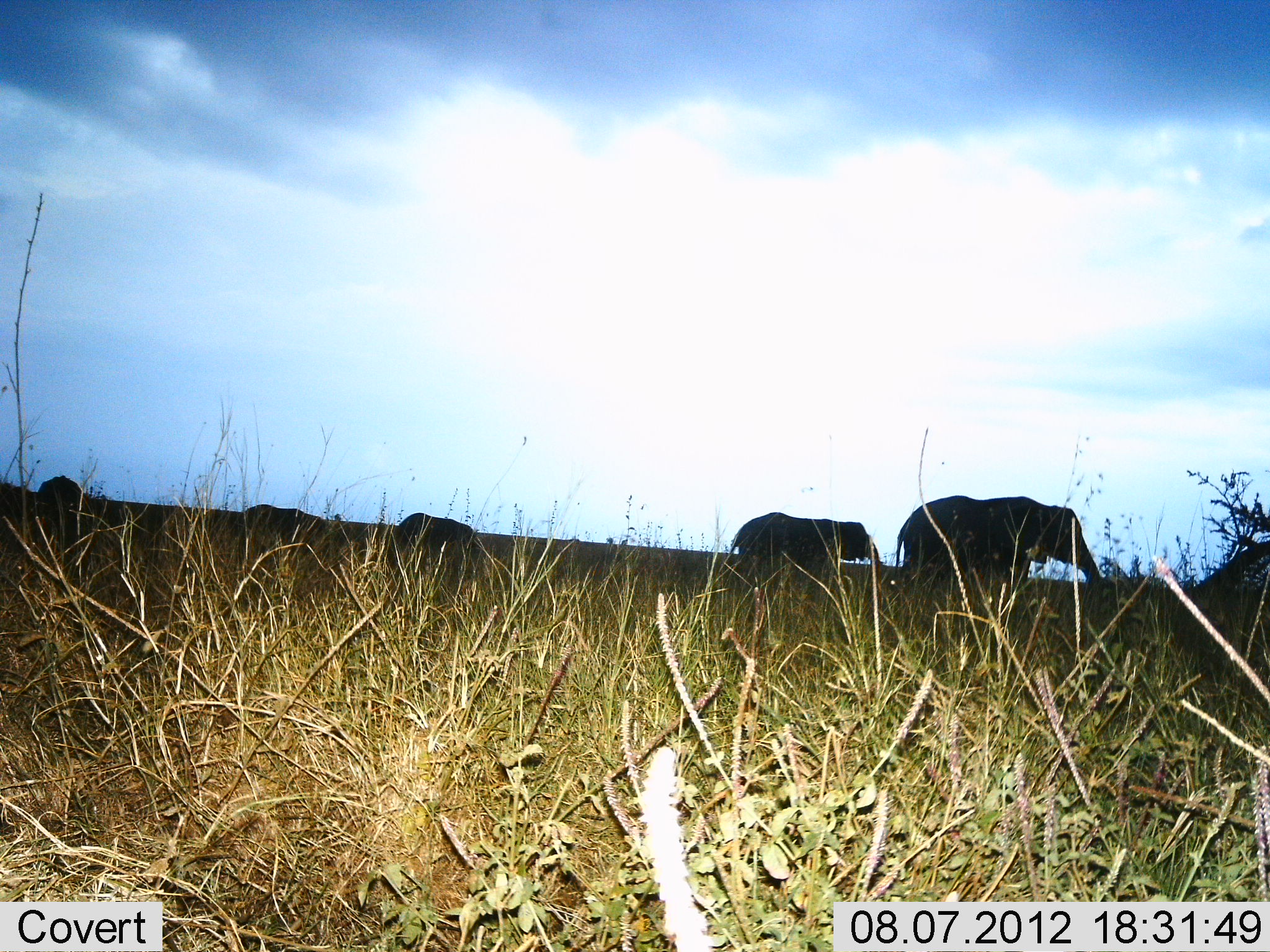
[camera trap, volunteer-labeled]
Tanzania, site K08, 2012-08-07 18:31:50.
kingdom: Animalia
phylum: Chordata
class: Mammalia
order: Proboscidea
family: Elephantidae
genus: Loxodonta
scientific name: Loxodonta africana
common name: african bush elephant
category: elephant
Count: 5.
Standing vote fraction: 30%.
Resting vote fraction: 0%.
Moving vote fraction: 70%.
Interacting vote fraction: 0%.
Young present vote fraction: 30%.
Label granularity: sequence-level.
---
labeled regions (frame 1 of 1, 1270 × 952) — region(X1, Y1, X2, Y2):
animal: region(896, 494, 1100, 586); region(730, 511, 882, 578); region(397, 511, 474, 566); region(1193, 539, 1270, 593); region(244, 504, 326, 552); region(37, 476, 90, 541)